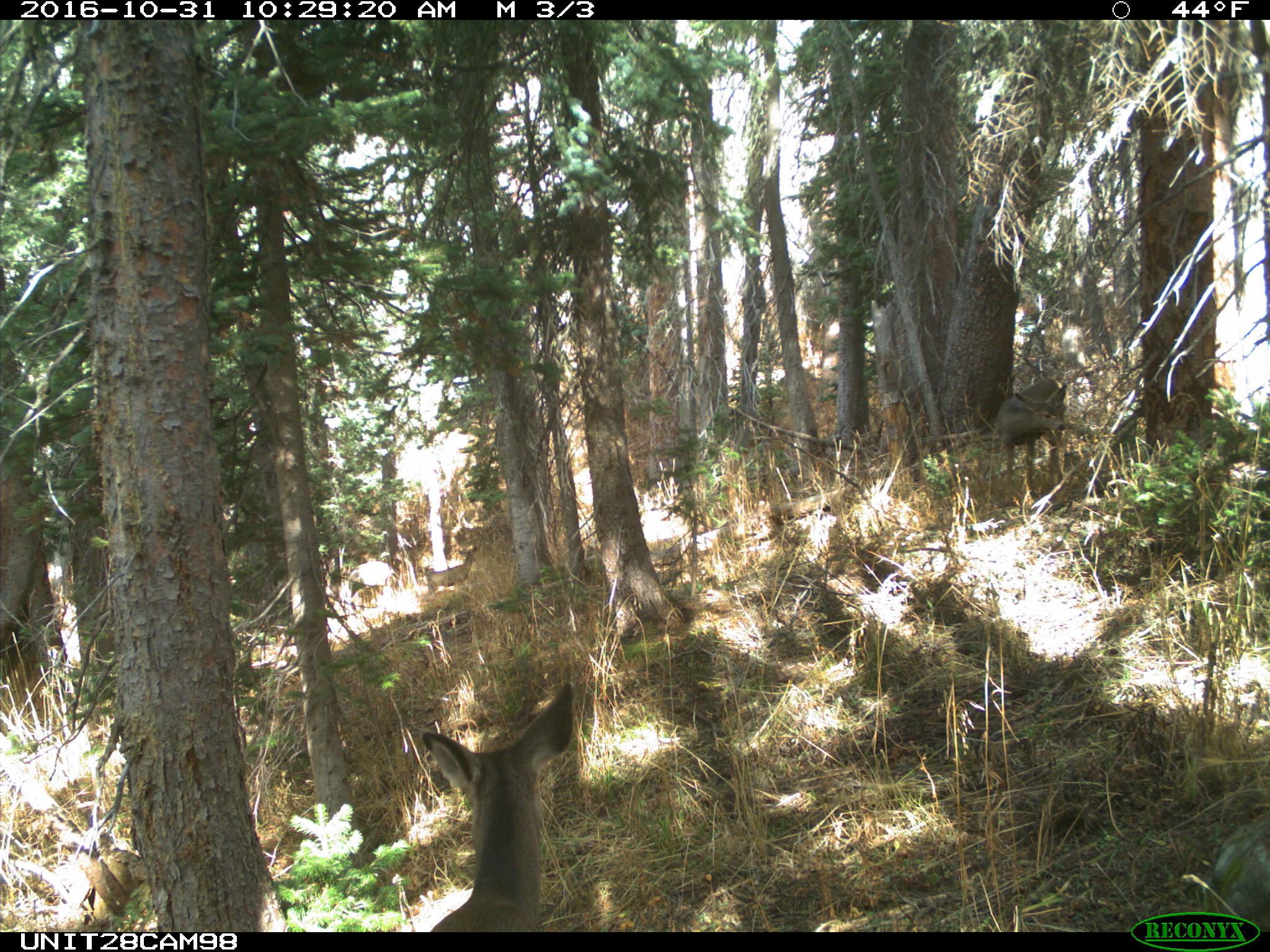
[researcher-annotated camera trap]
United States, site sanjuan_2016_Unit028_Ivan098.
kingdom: Animalia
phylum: Chordata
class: Mammalia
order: Artiodactyla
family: Cervidae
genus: Odocoileus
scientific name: Odocoileus hemionus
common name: mule deer